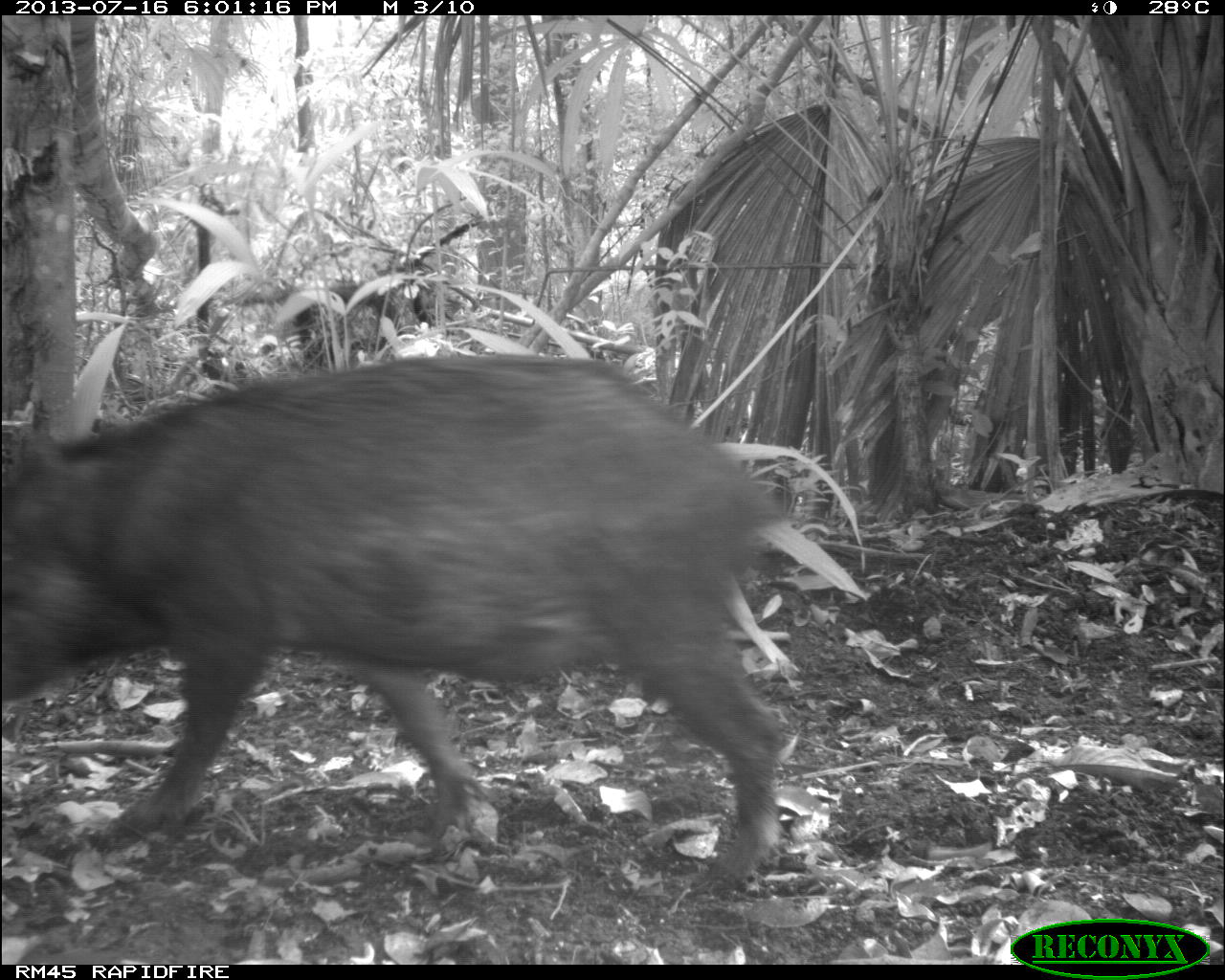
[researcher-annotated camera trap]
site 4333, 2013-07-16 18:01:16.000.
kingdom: Animalia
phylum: Chordata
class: Mammalia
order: Artiodactyla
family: Tayassuidae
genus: Tayassu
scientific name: Tayassu pecari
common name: white-lipped peccary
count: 3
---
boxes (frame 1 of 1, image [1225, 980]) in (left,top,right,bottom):
tayassu pecari: (0,345,794,900)